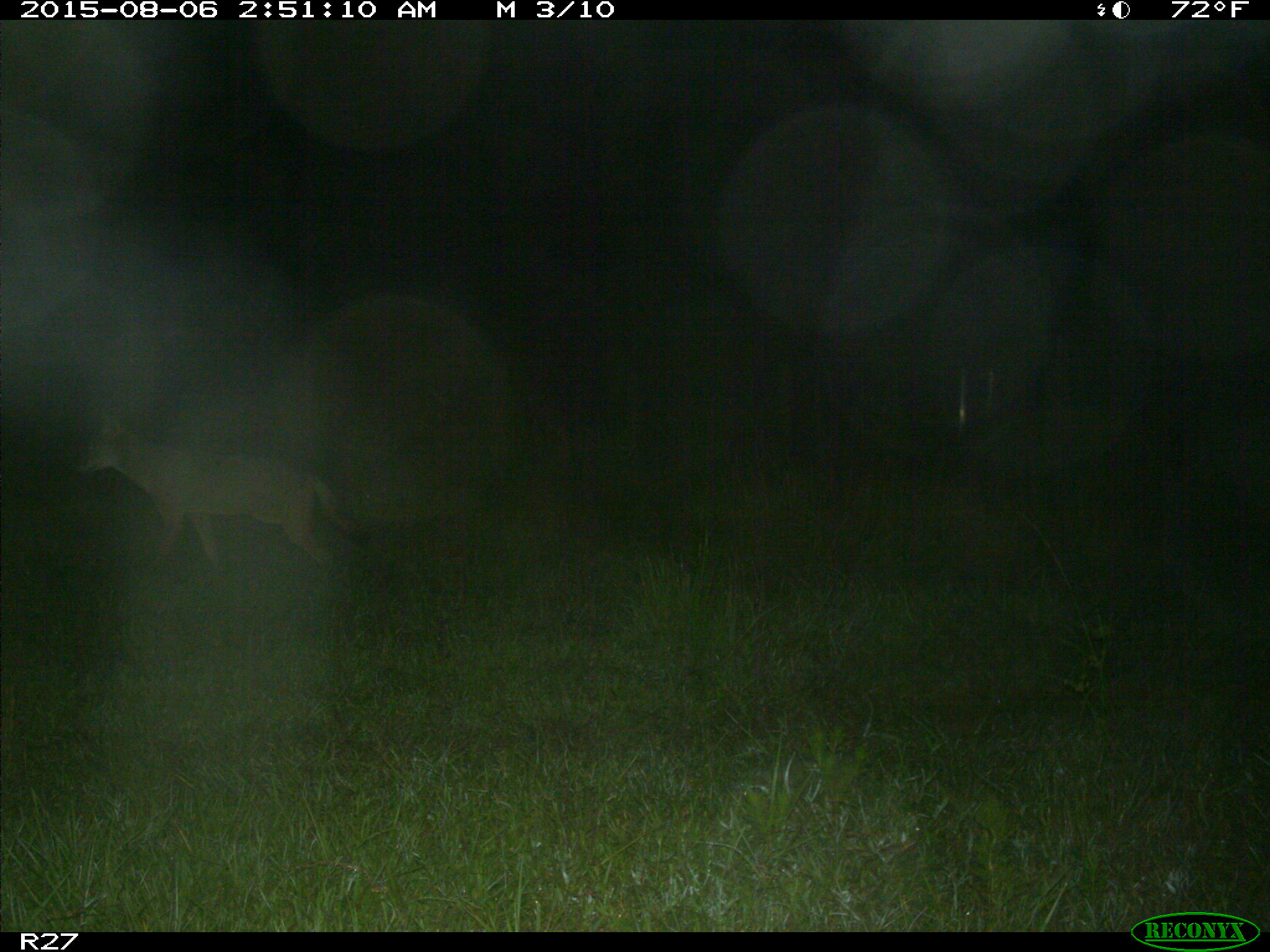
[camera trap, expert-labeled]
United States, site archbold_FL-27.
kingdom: Animalia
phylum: Chordata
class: Mammalia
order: Carnivora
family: Canidae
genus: Canis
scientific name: Canis latrans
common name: coyote